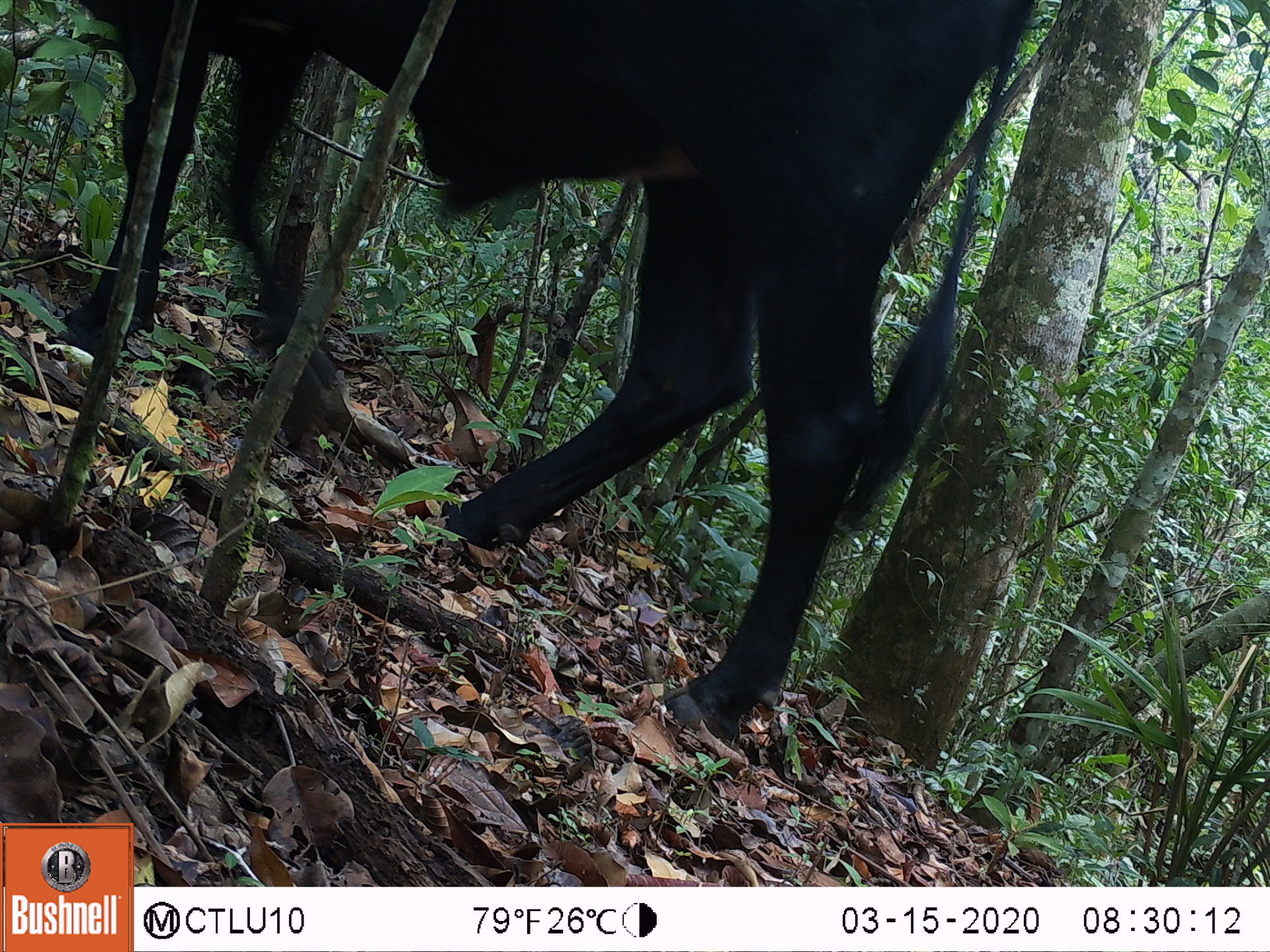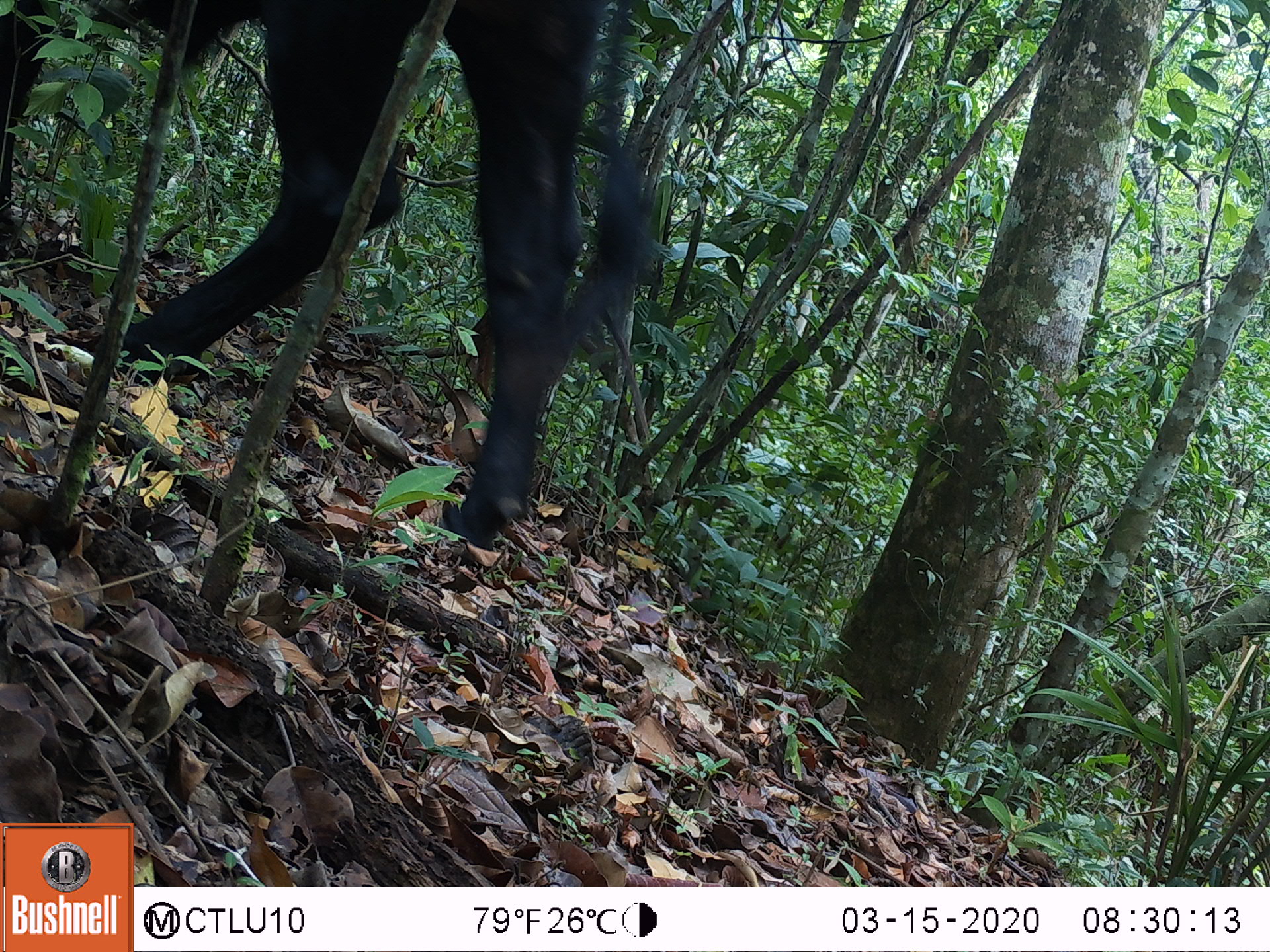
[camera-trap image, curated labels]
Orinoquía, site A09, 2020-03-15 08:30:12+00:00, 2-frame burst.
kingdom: Animalia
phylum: Chordata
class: Mammalia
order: Artiodactyla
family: Bovidae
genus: Bos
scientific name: Bos taurus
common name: cow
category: cattle